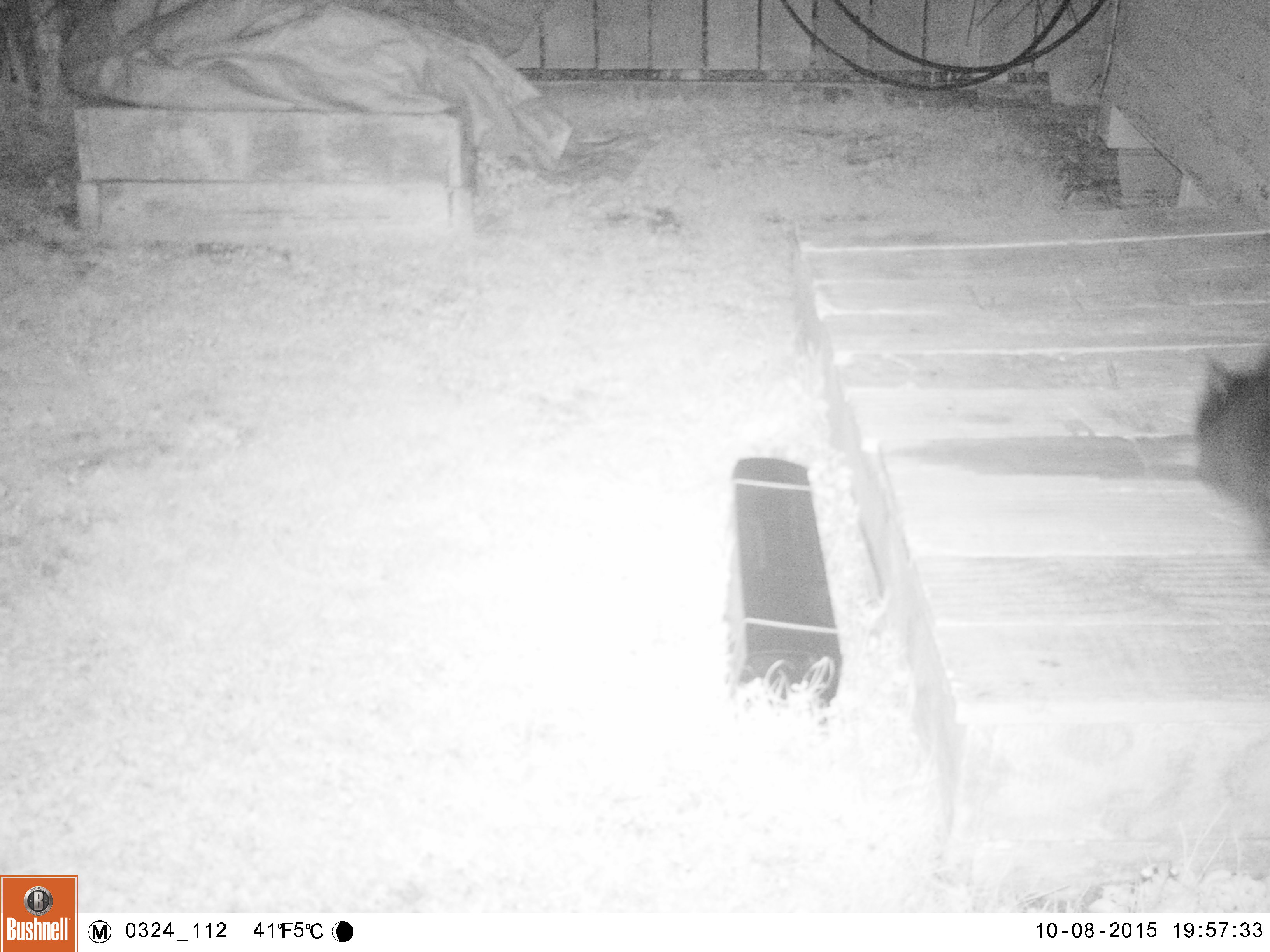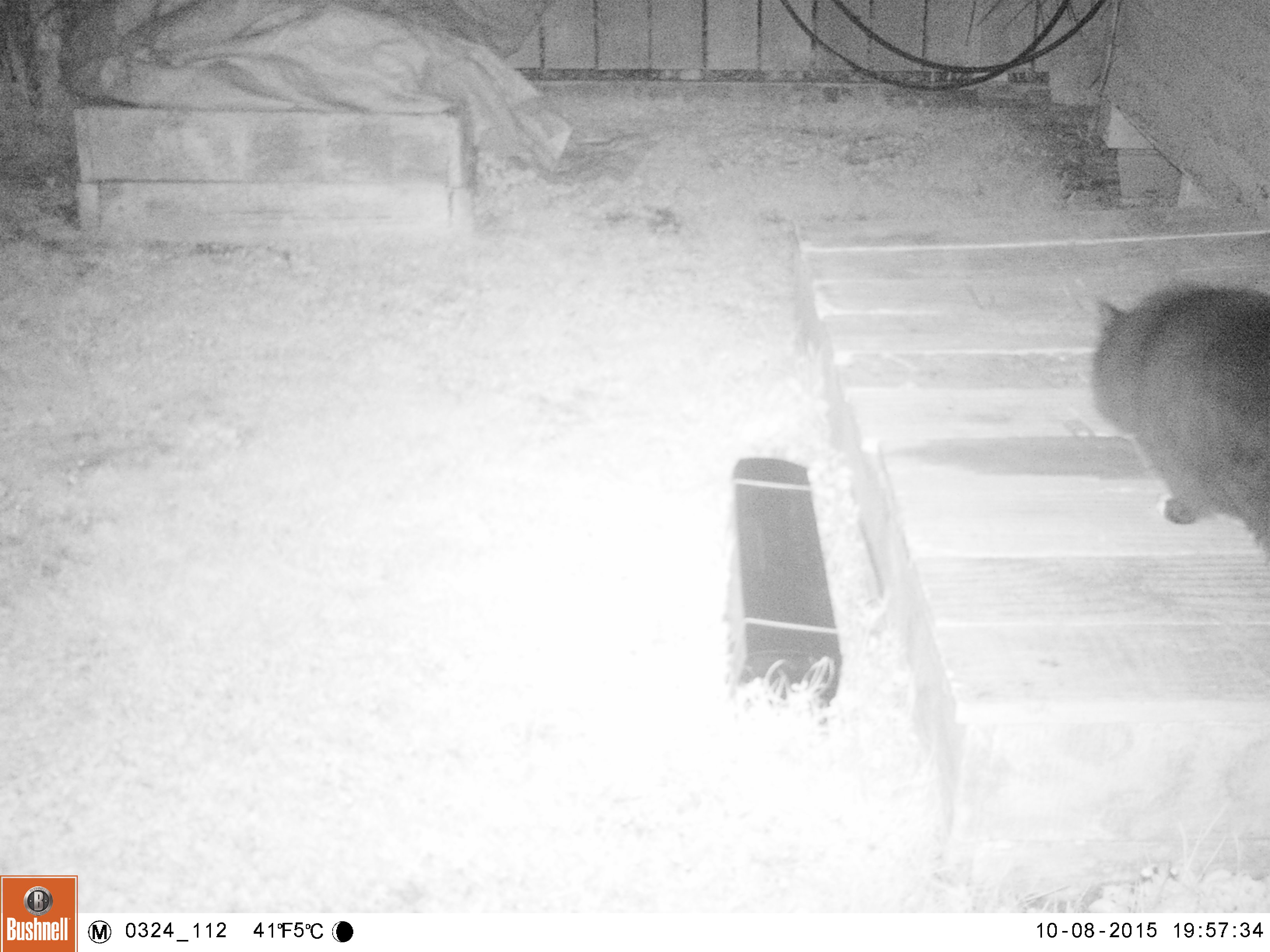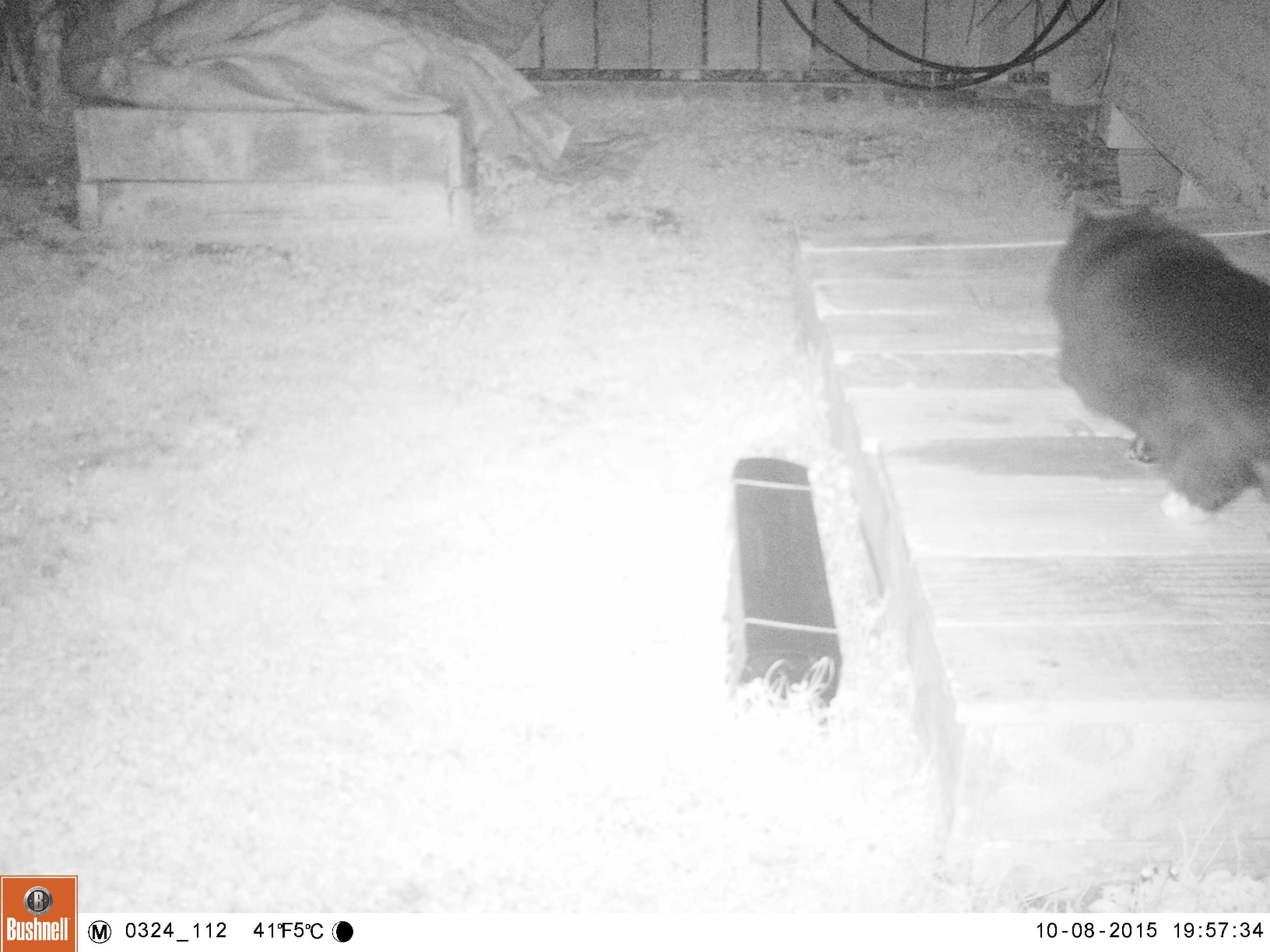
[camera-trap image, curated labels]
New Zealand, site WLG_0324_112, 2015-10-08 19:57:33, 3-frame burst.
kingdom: Animalia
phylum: Chordata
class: Mammalia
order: Carnivora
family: Felidae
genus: Felis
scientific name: Felis catus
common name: domestic cat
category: cat